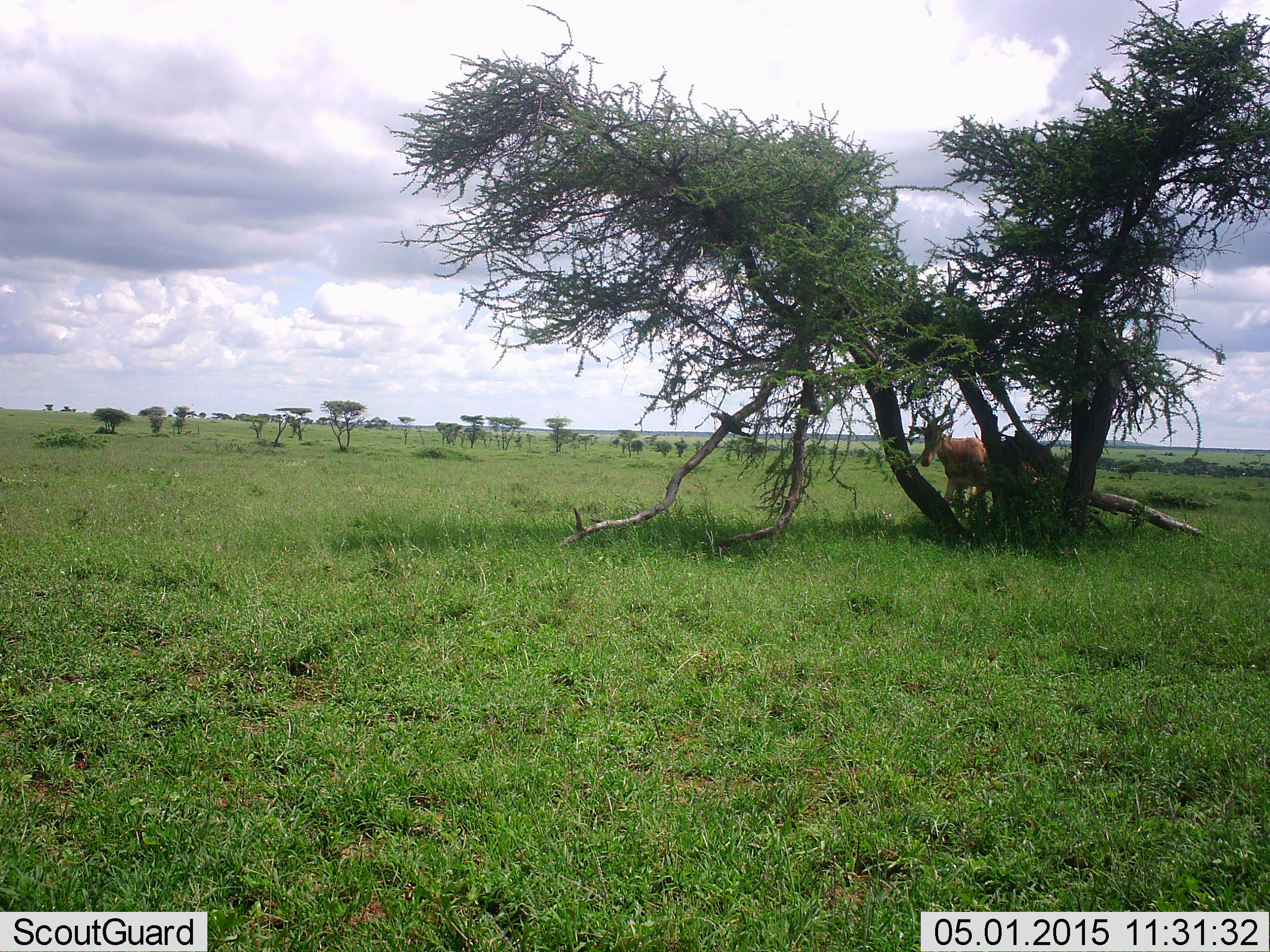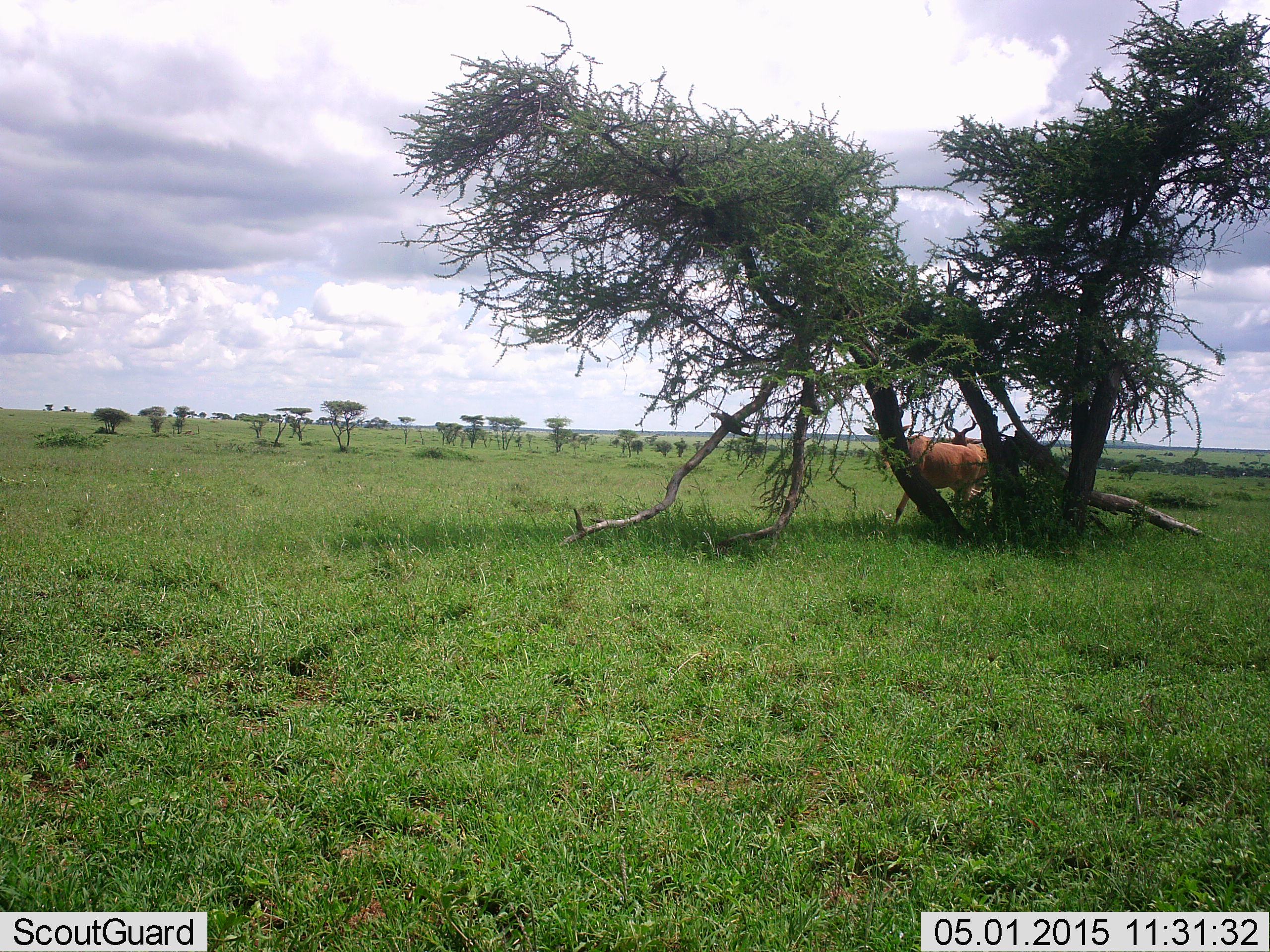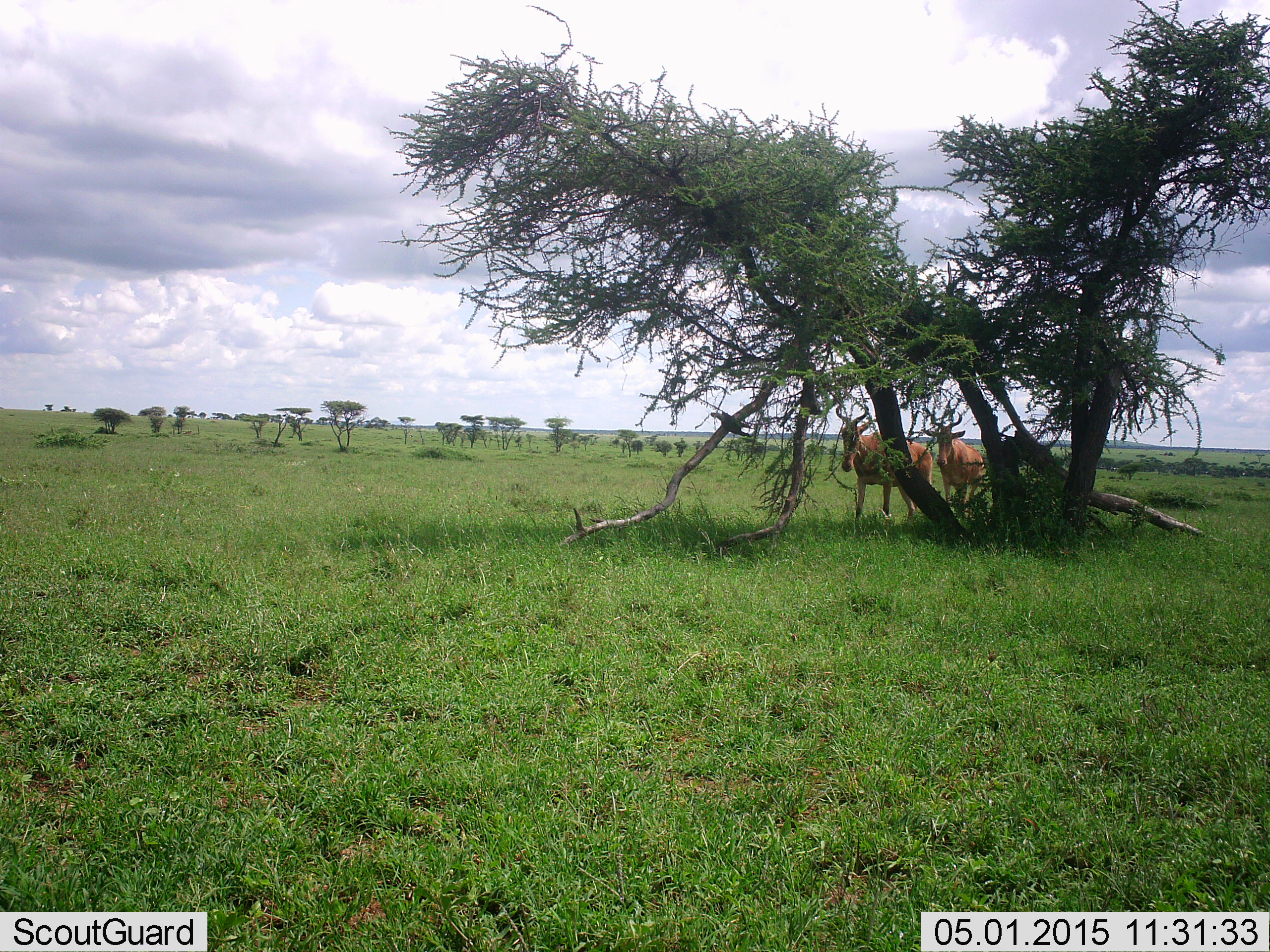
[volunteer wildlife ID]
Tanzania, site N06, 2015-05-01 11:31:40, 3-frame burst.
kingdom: Animalia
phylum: Chordata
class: Mammalia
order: Artiodactyla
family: Bovidae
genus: Alcelaphus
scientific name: Alcelaphus buselaphus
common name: hartebeest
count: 2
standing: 20%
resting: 0%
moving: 80%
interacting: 0%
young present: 0%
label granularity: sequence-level